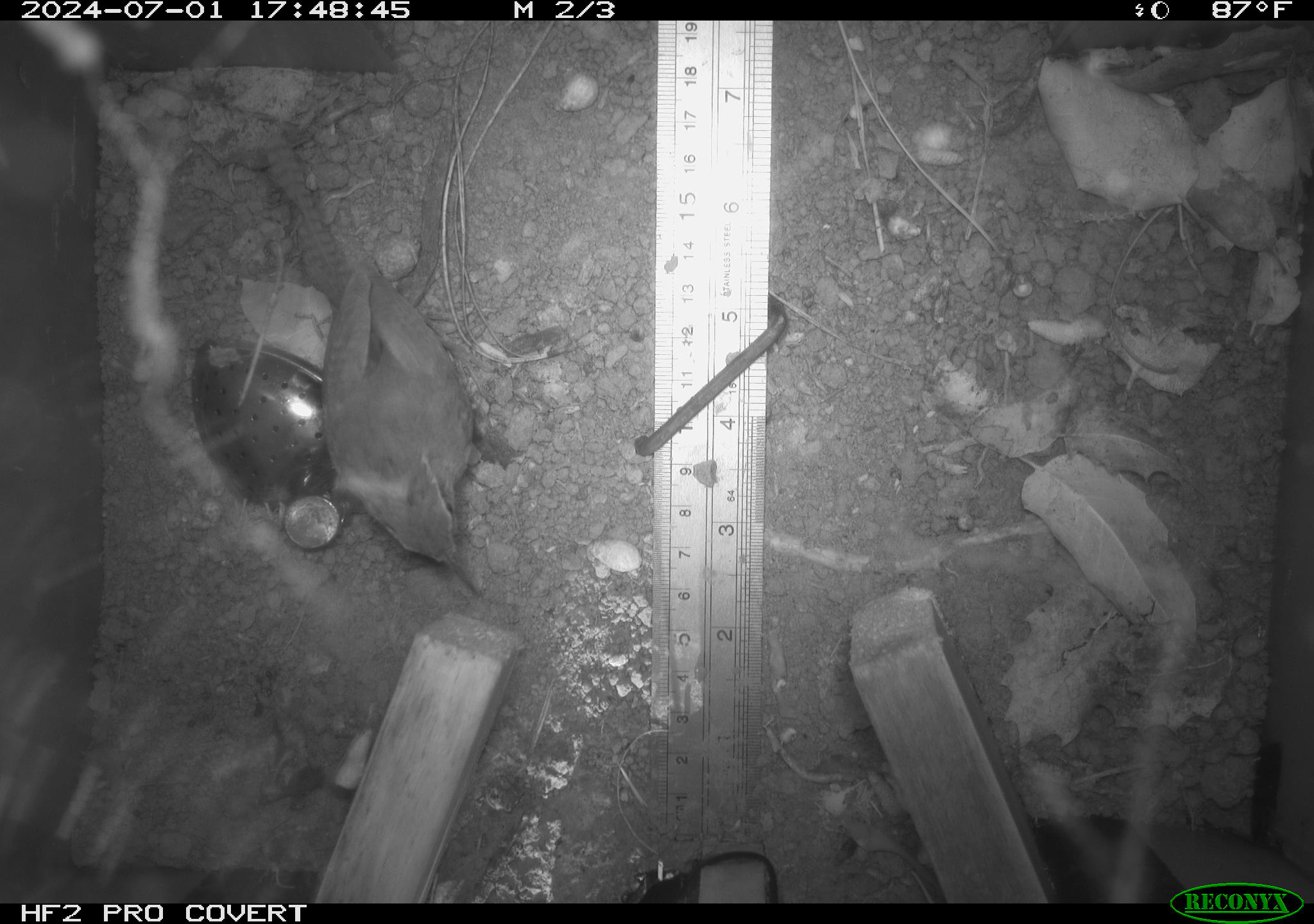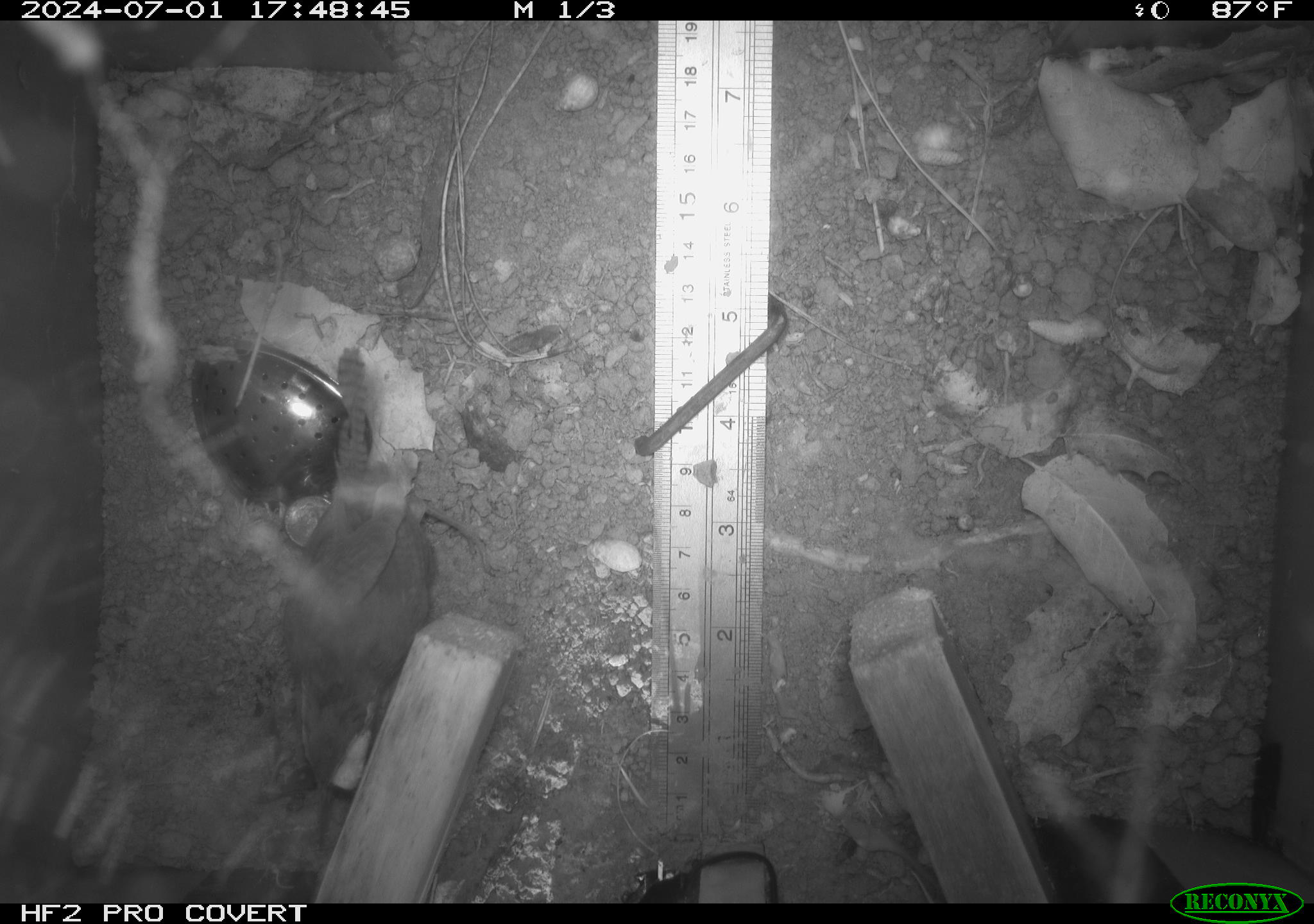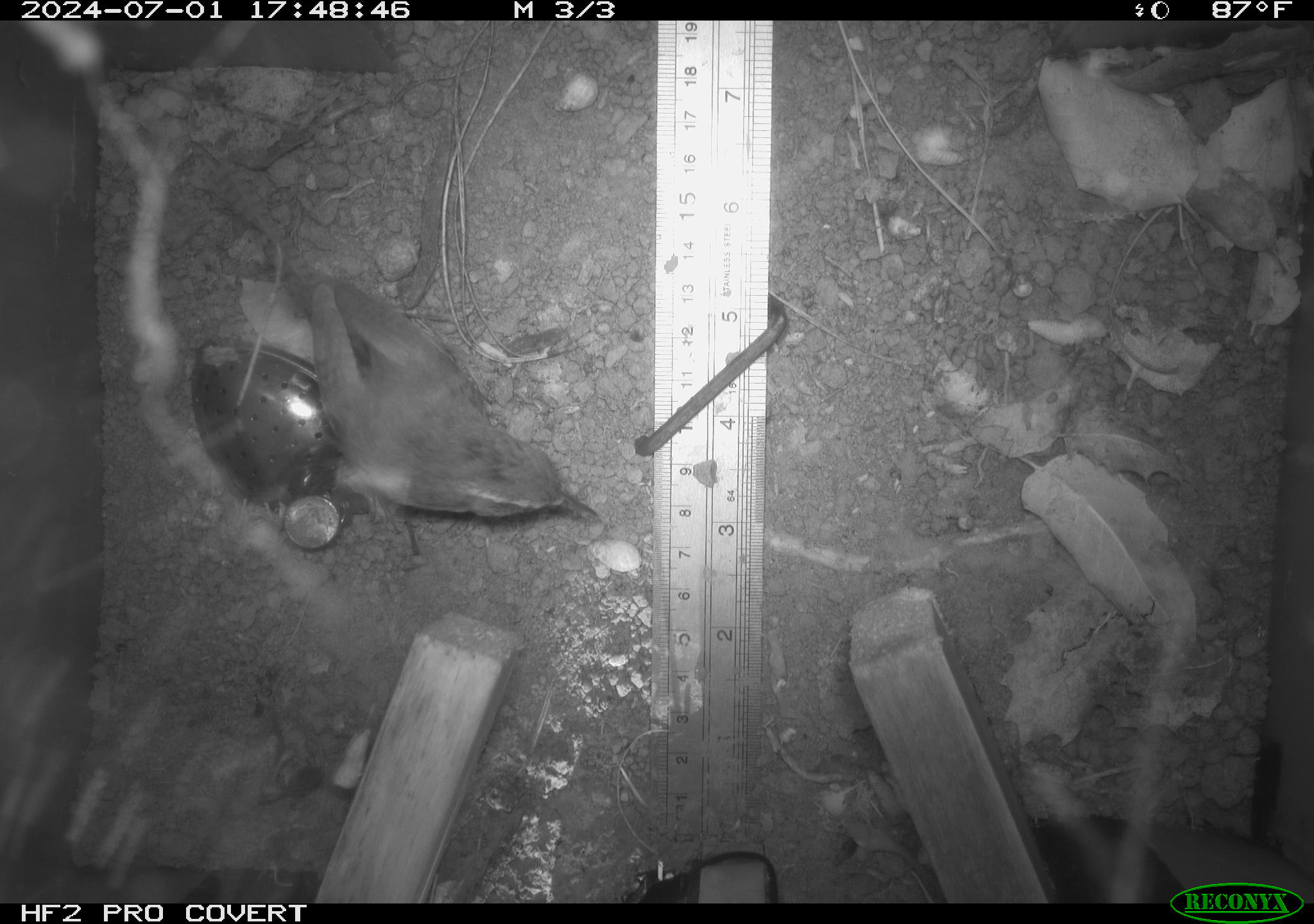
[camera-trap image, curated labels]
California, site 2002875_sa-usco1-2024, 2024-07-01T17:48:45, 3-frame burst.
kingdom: Animalia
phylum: Chordata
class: Aves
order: Passeriformes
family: Troglodytidae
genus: Thryomanes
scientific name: Thryomanes bewickii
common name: bewick's wren